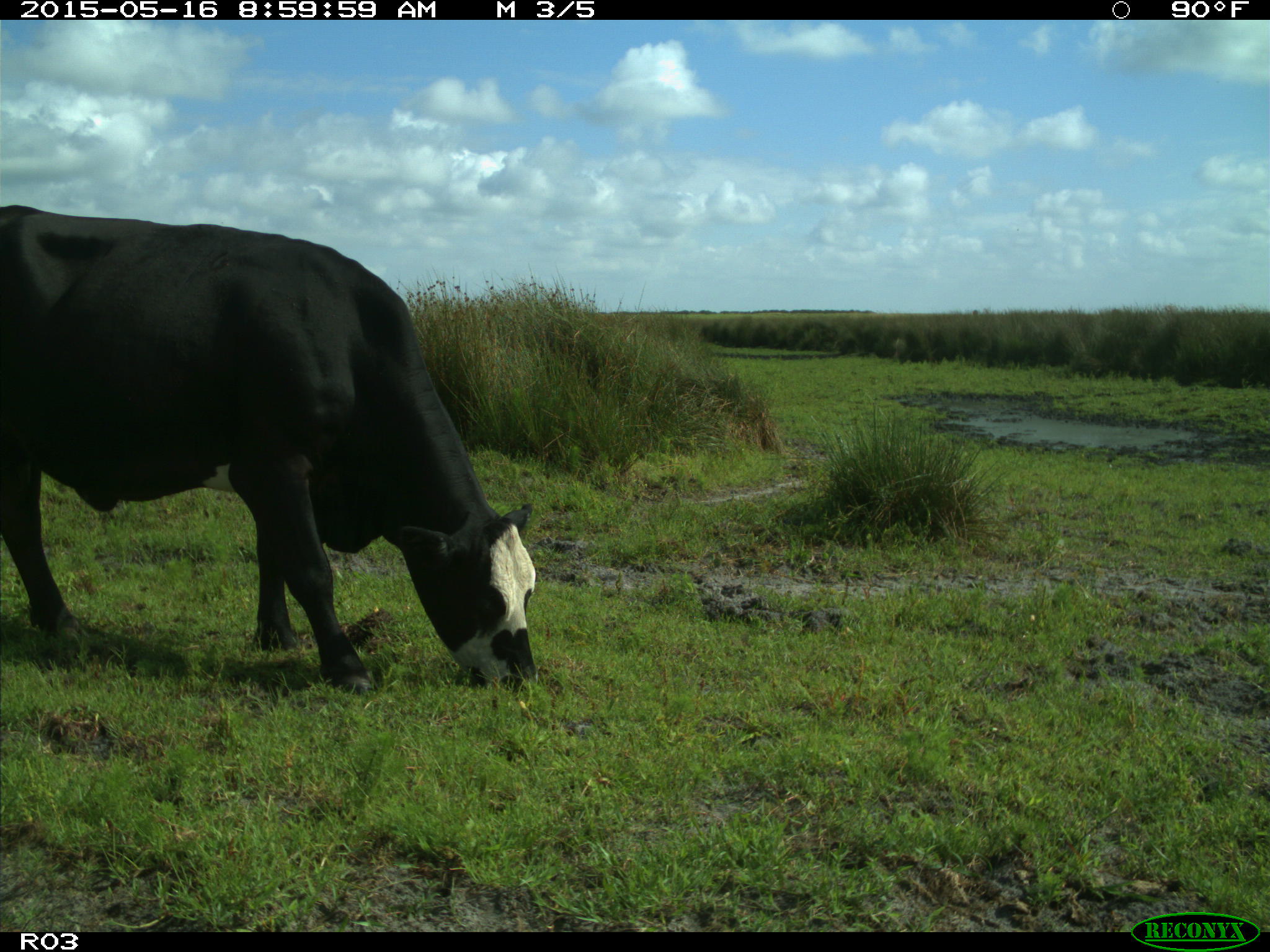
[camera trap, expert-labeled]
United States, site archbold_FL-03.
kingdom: Animalia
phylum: Chordata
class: Mammalia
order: Artiodactyla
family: Bovidae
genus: Bos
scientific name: Bos taurus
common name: domestic cow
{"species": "Bos taurus (domestic cow)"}